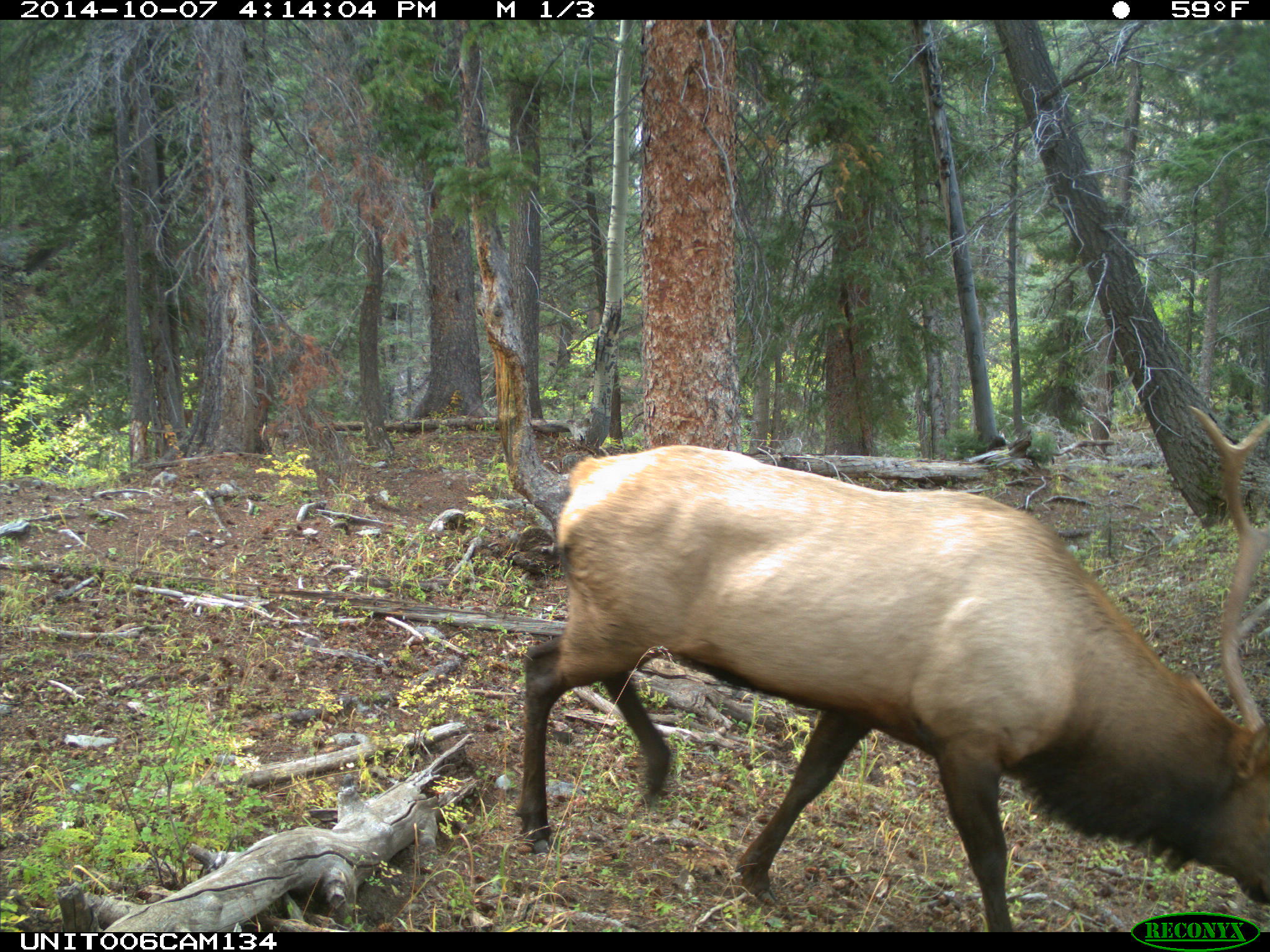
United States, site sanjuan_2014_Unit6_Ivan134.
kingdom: Animalia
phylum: Chordata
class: Mammalia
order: Artiodactyla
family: Cervidae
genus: Cervus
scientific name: Cervus elaphus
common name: red deer